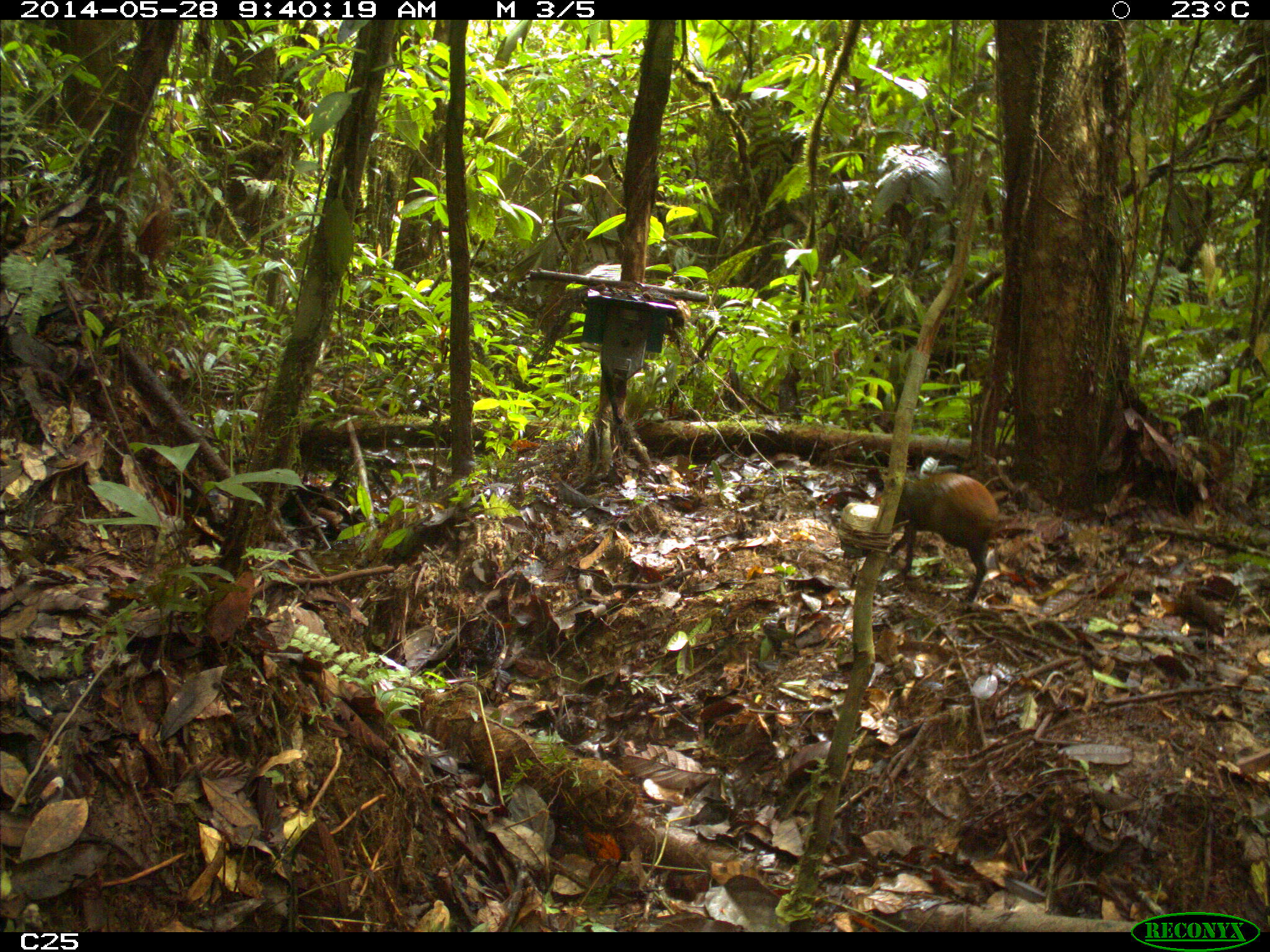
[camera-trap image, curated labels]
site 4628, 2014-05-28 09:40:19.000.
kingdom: Animalia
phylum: Chordata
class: Mammalia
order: Rodentia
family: Dasyproctidae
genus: Dasyprocta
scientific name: Dasyprocta leporina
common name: red-rumped agouti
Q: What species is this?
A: Dasyprocta leporina (red-rumped agouti).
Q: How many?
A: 1.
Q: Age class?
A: Adult.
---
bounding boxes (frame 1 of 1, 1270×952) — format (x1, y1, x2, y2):
dasyprocta leporina: (890, 469, 1000, 602)